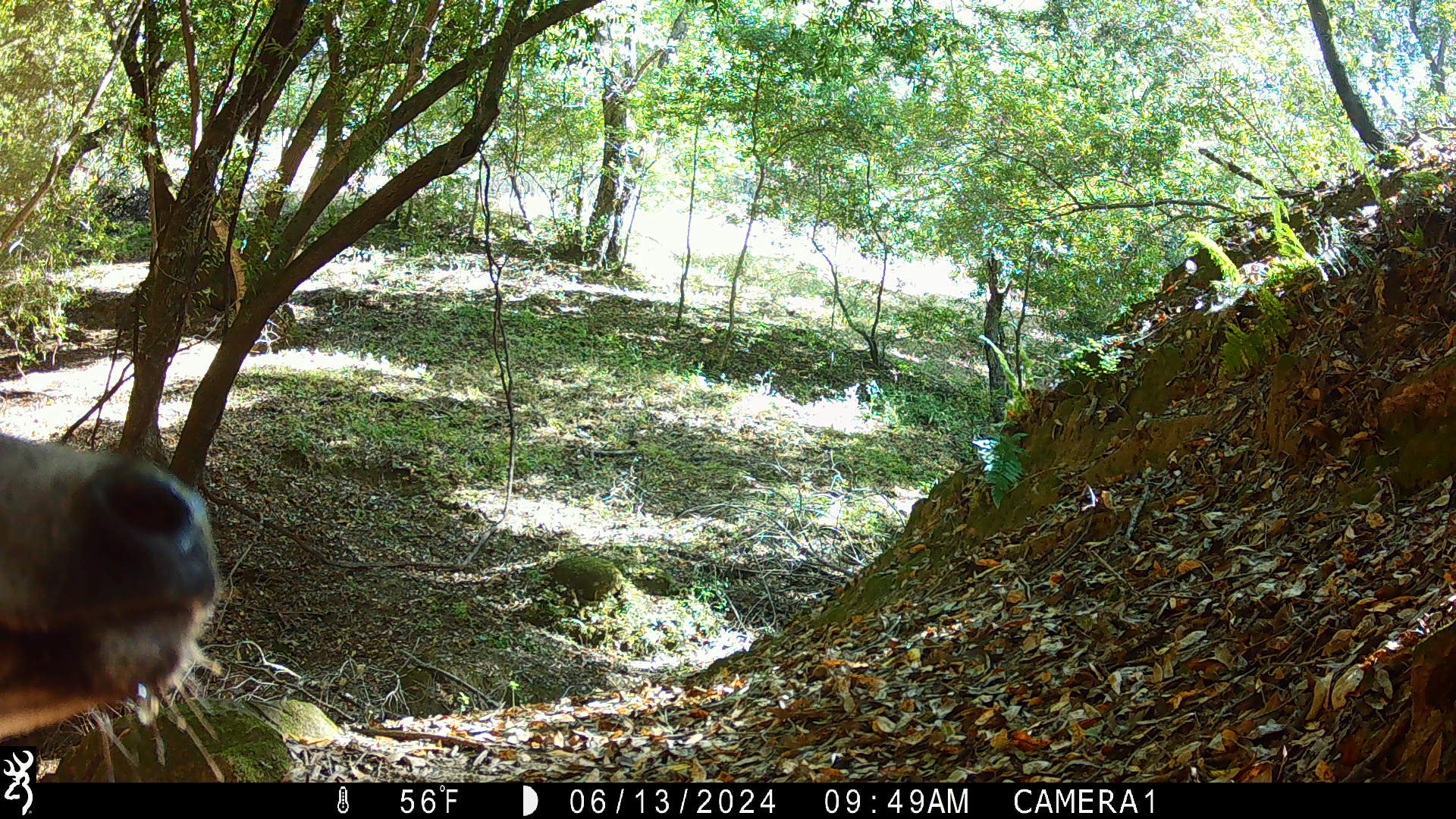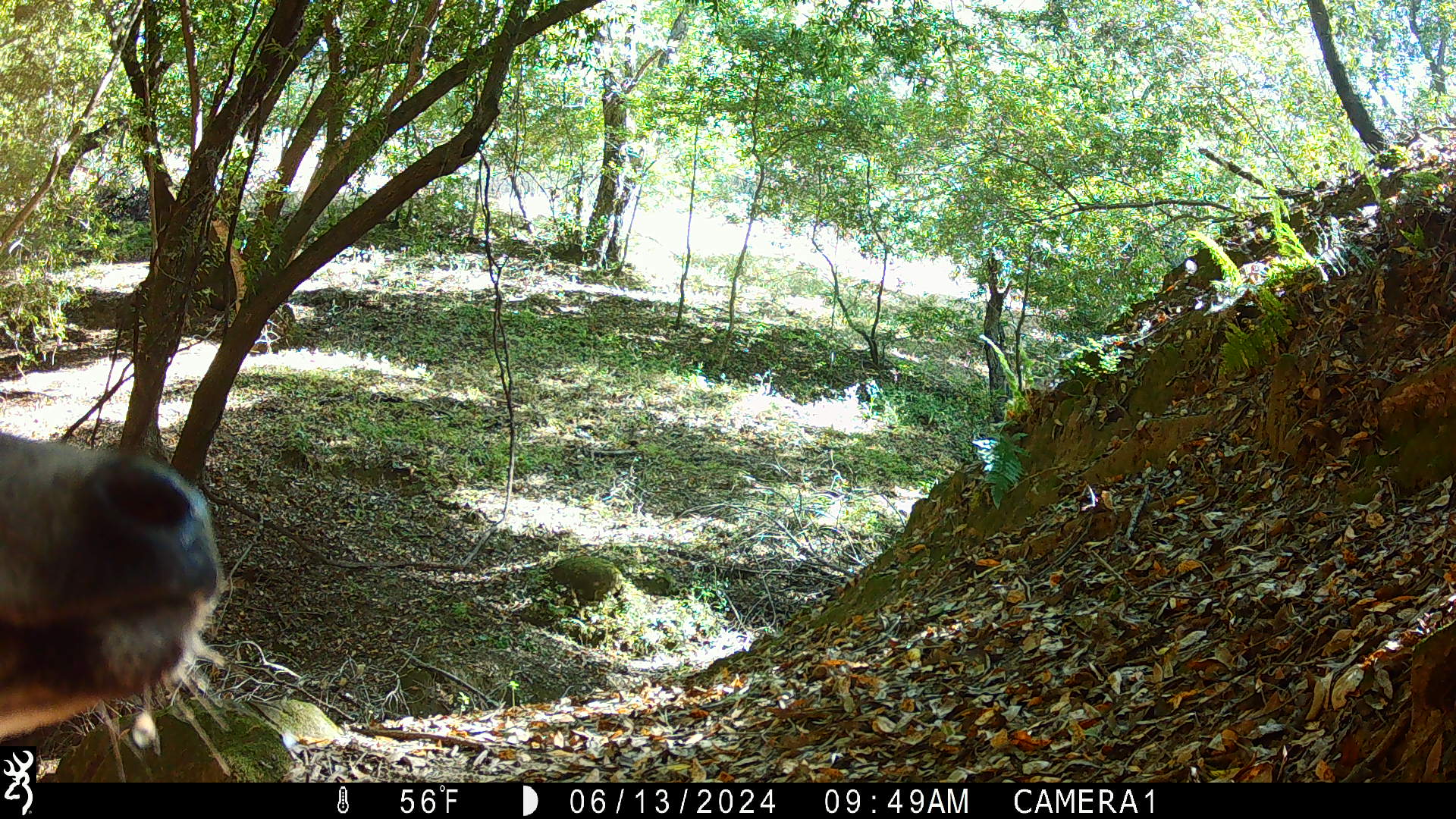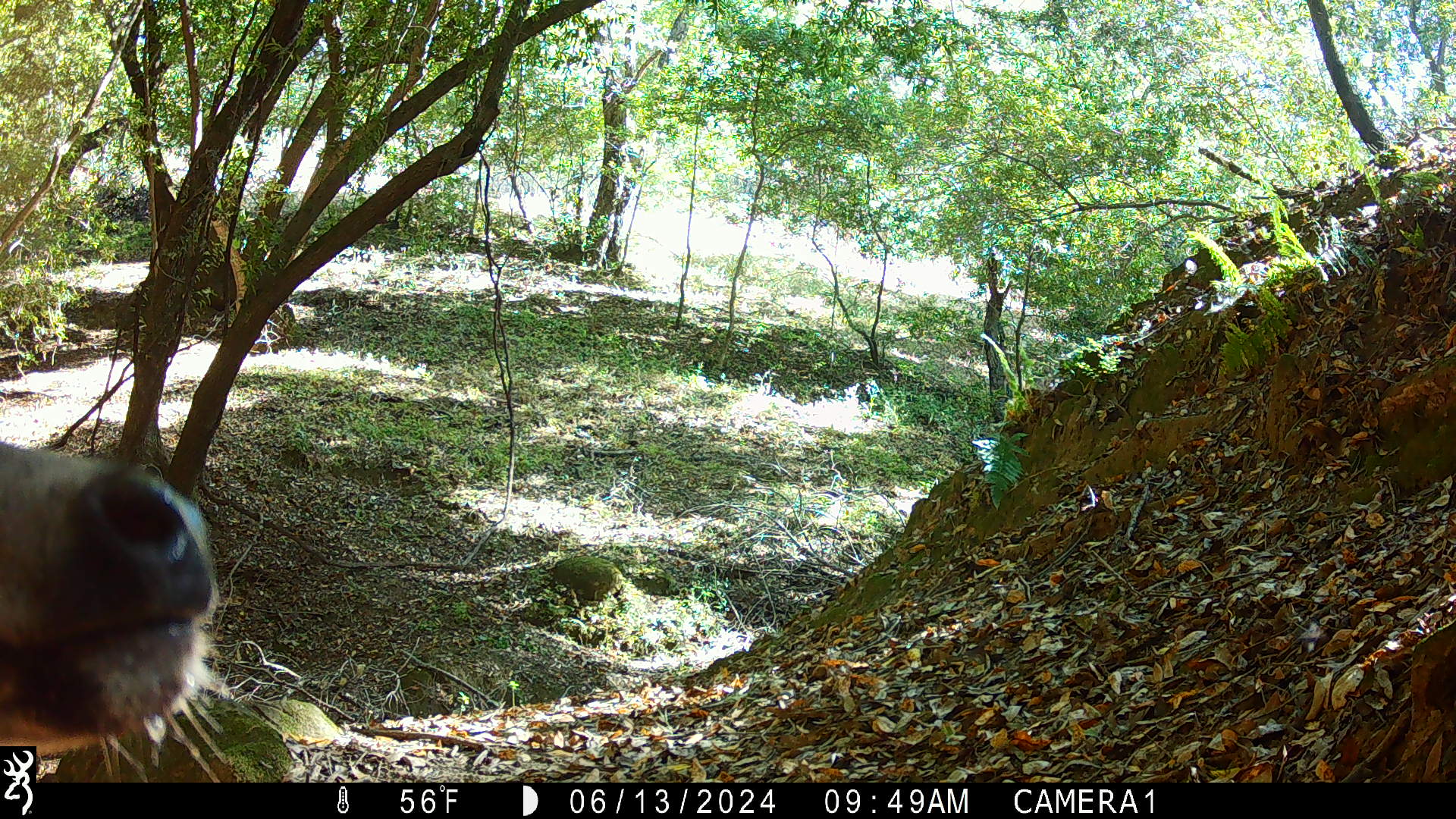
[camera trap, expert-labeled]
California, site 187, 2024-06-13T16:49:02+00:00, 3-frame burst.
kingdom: Animalia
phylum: Chordata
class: Mammalia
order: Artiodactyla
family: Cervidae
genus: Odocoileus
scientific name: Odocoileus hemionus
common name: mule deer